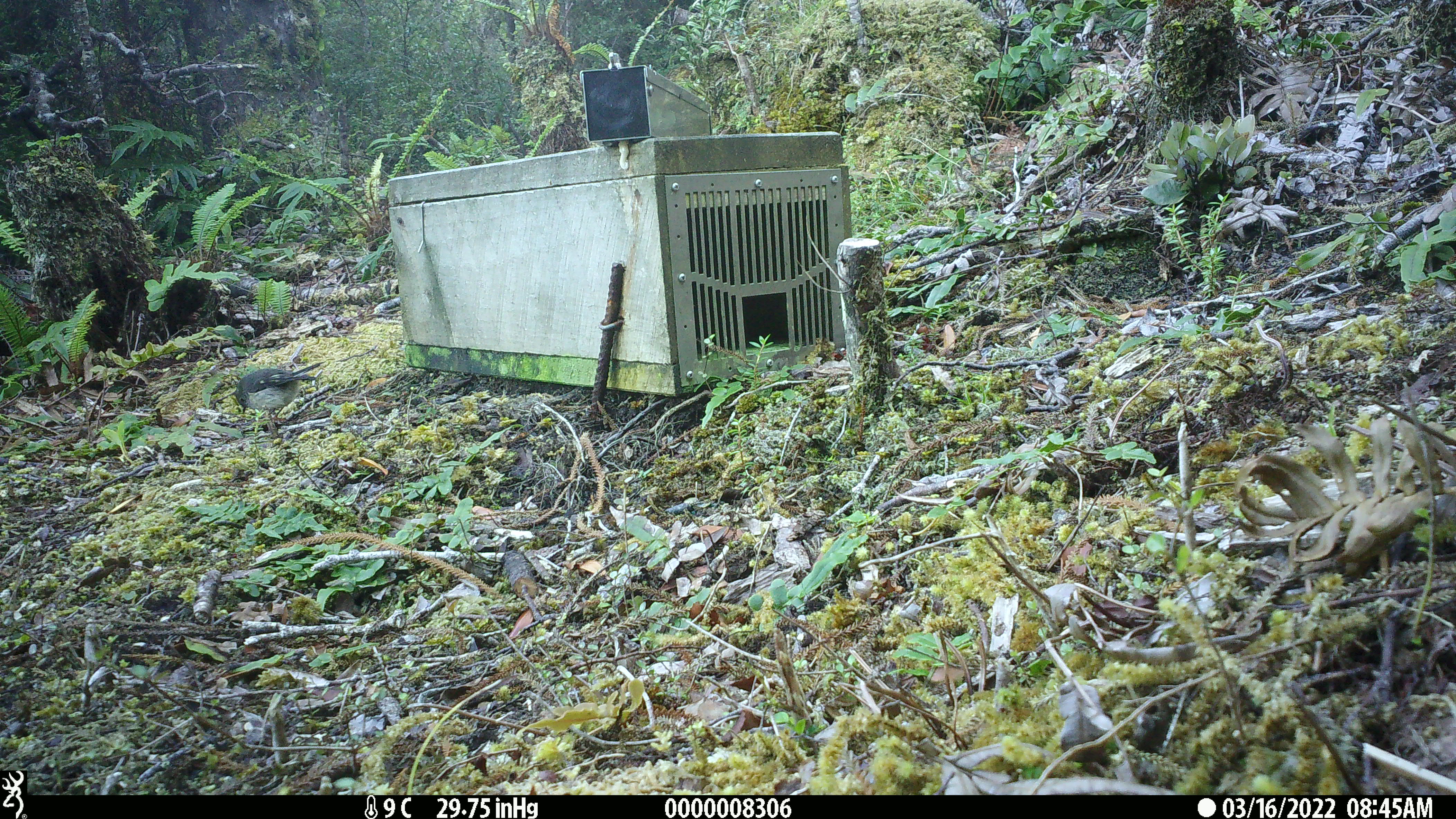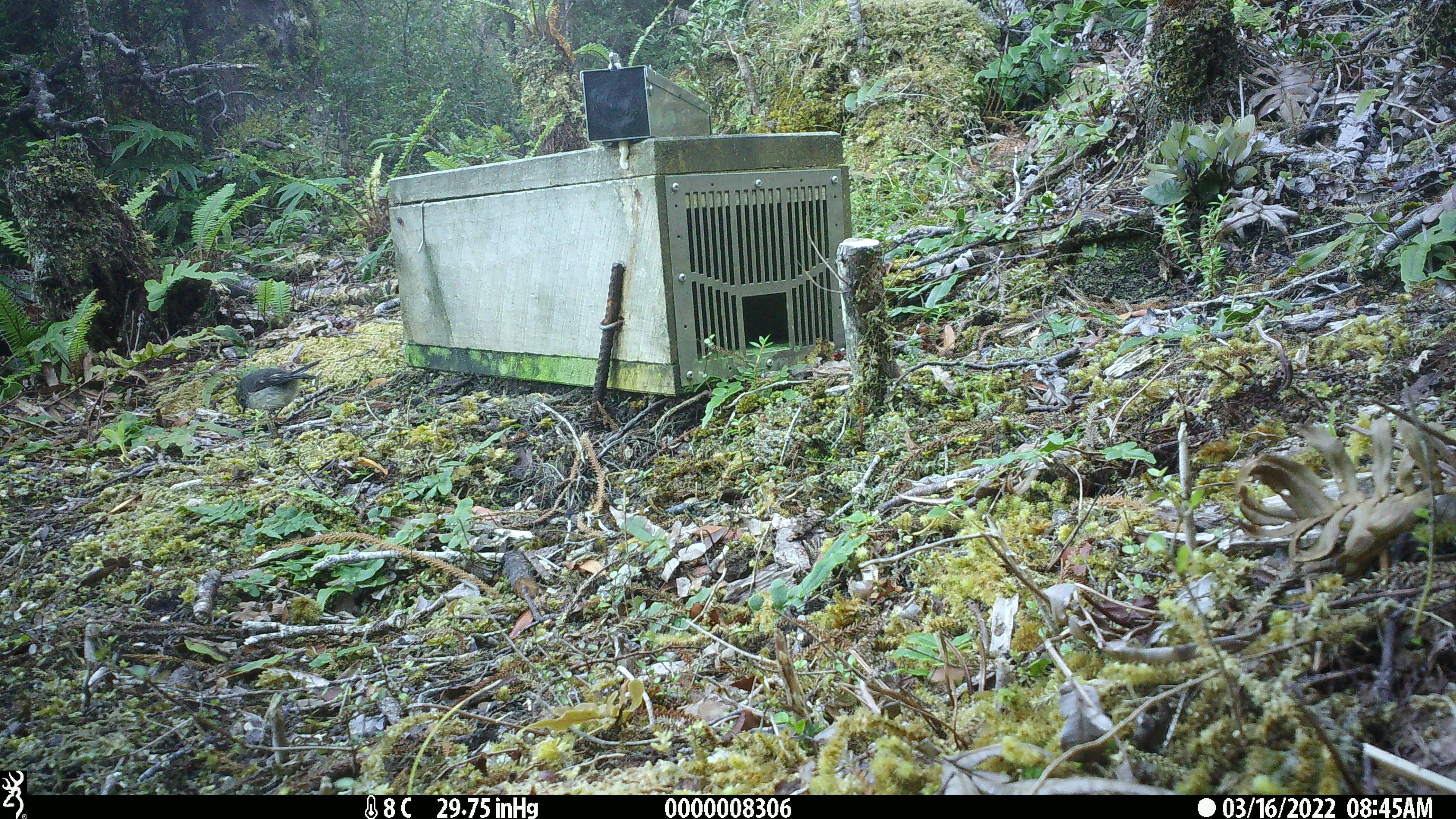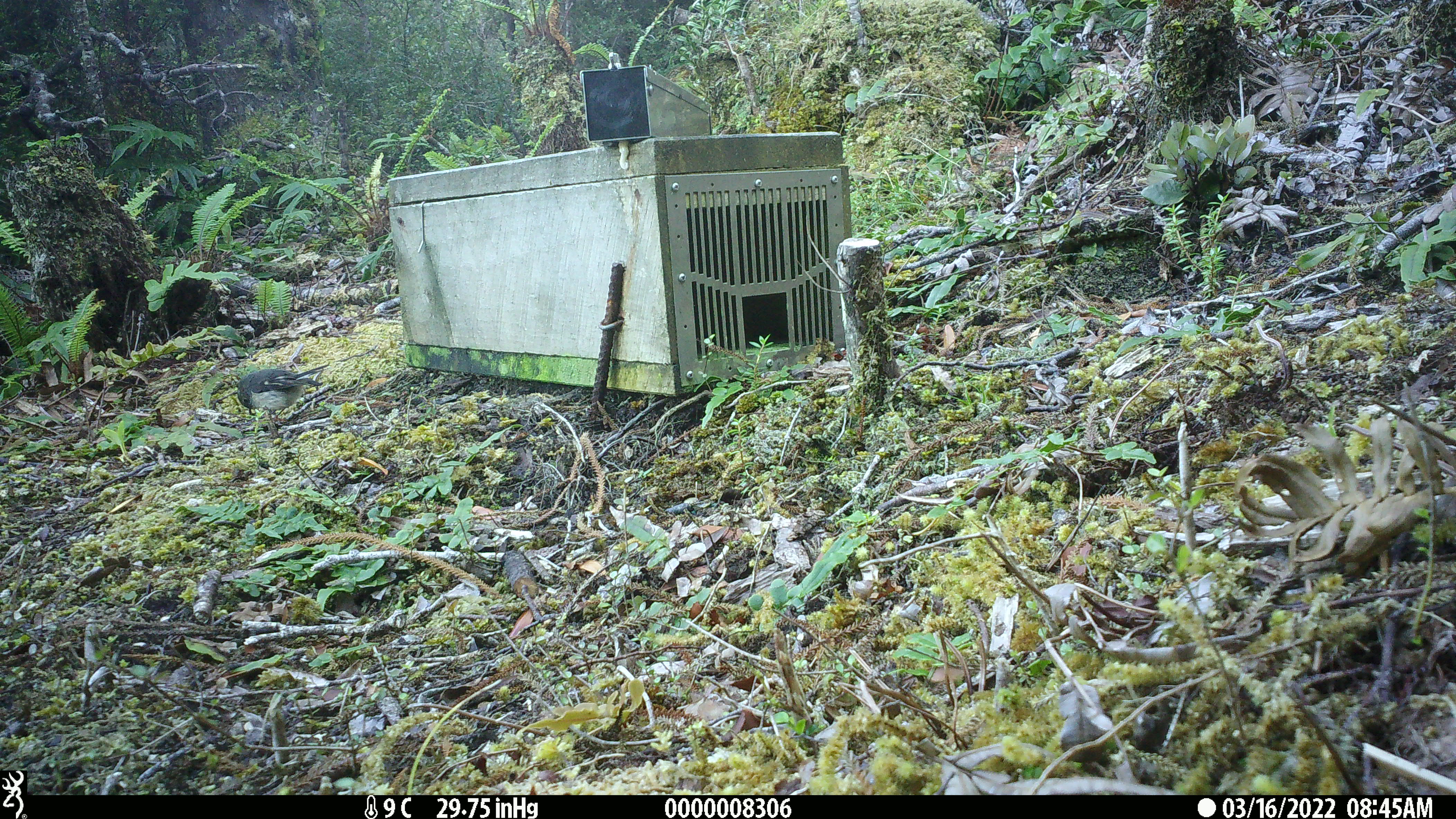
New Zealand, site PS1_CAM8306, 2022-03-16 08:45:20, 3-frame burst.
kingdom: Animalia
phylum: Chordata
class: Aves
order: Passeriformes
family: Petroicidae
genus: Petroica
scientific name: Petroica macrocephala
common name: tomtit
Tomtit (Petroica macrocephala).